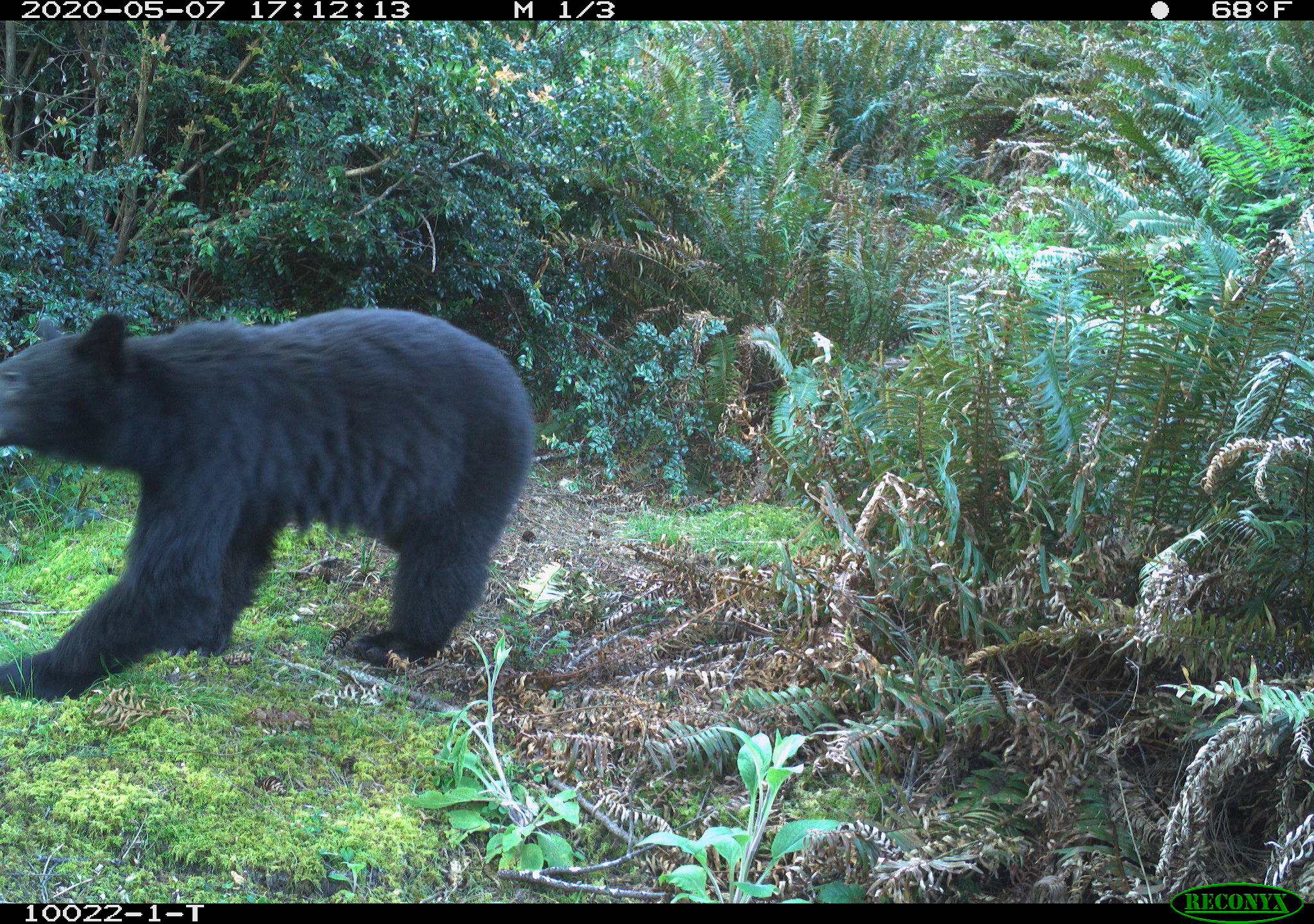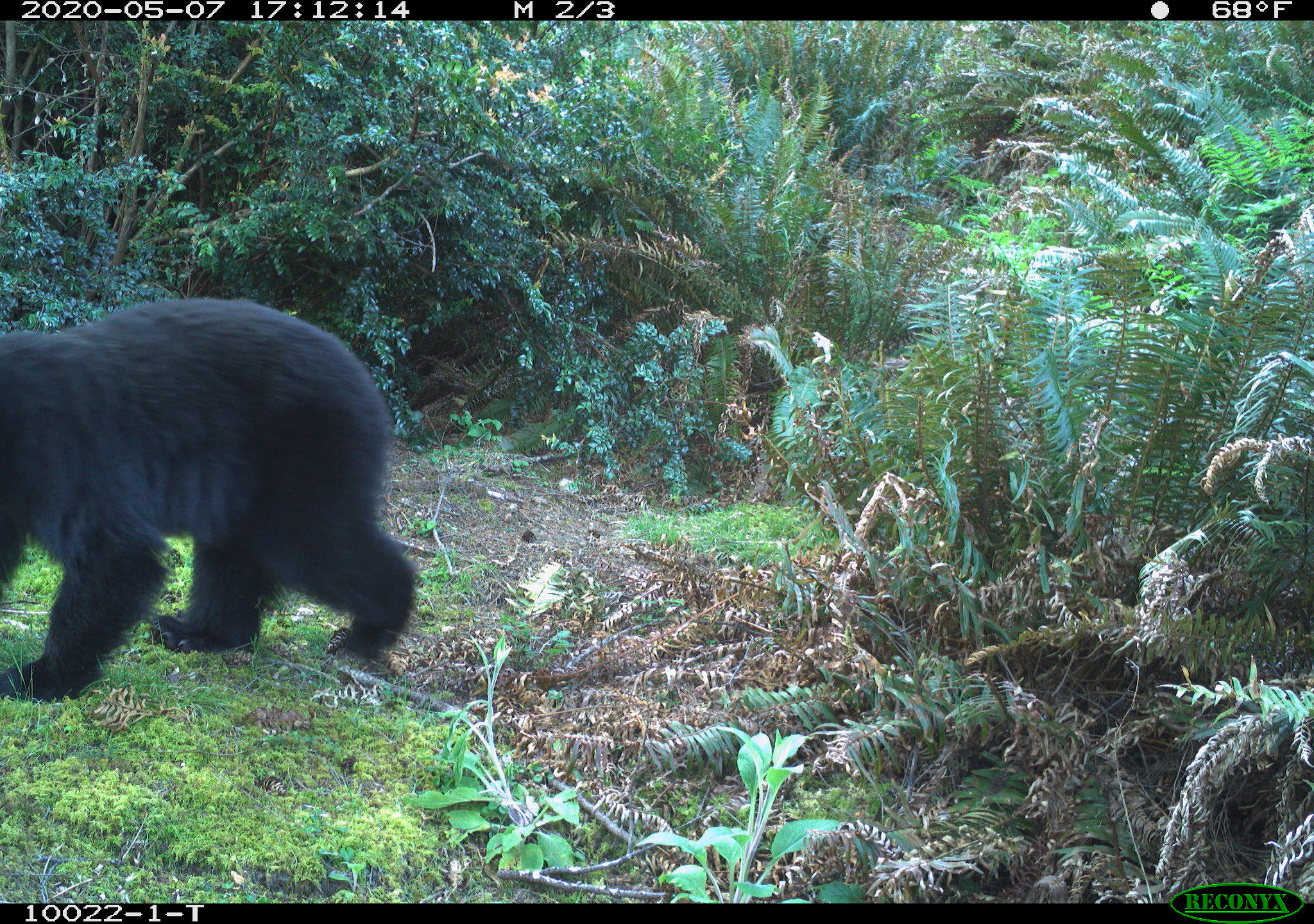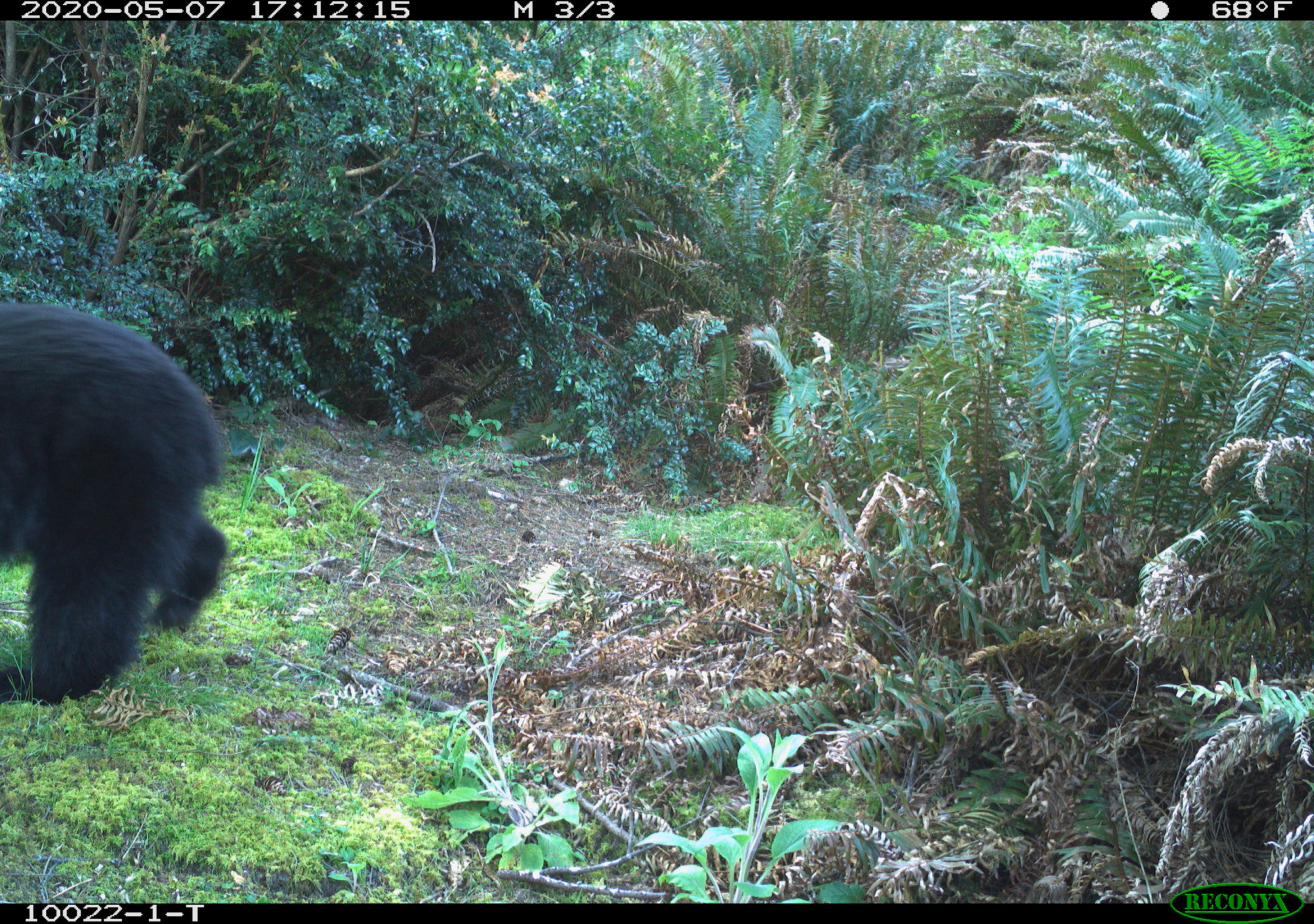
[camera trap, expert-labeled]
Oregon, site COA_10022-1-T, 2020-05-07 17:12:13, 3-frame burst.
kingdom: Animalia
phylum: Chordata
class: Mammalia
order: Carnivora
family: Ursidae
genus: Ursus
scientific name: Ursus americanus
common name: american black bear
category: black bear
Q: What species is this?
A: Black bear (american black bear) (Ursus americanus).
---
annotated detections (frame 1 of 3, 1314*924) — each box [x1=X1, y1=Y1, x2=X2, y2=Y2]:
black bear: [x1=0, y1=310, x2=535, y2=706]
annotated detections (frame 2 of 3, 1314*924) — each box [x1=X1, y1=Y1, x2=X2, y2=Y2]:
black bear: [x1=0, y1=295, x2=411, y2=715]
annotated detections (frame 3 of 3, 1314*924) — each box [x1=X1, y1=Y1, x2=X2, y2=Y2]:
black bear: [x1=0, y1=292, x2=230, y2=705]